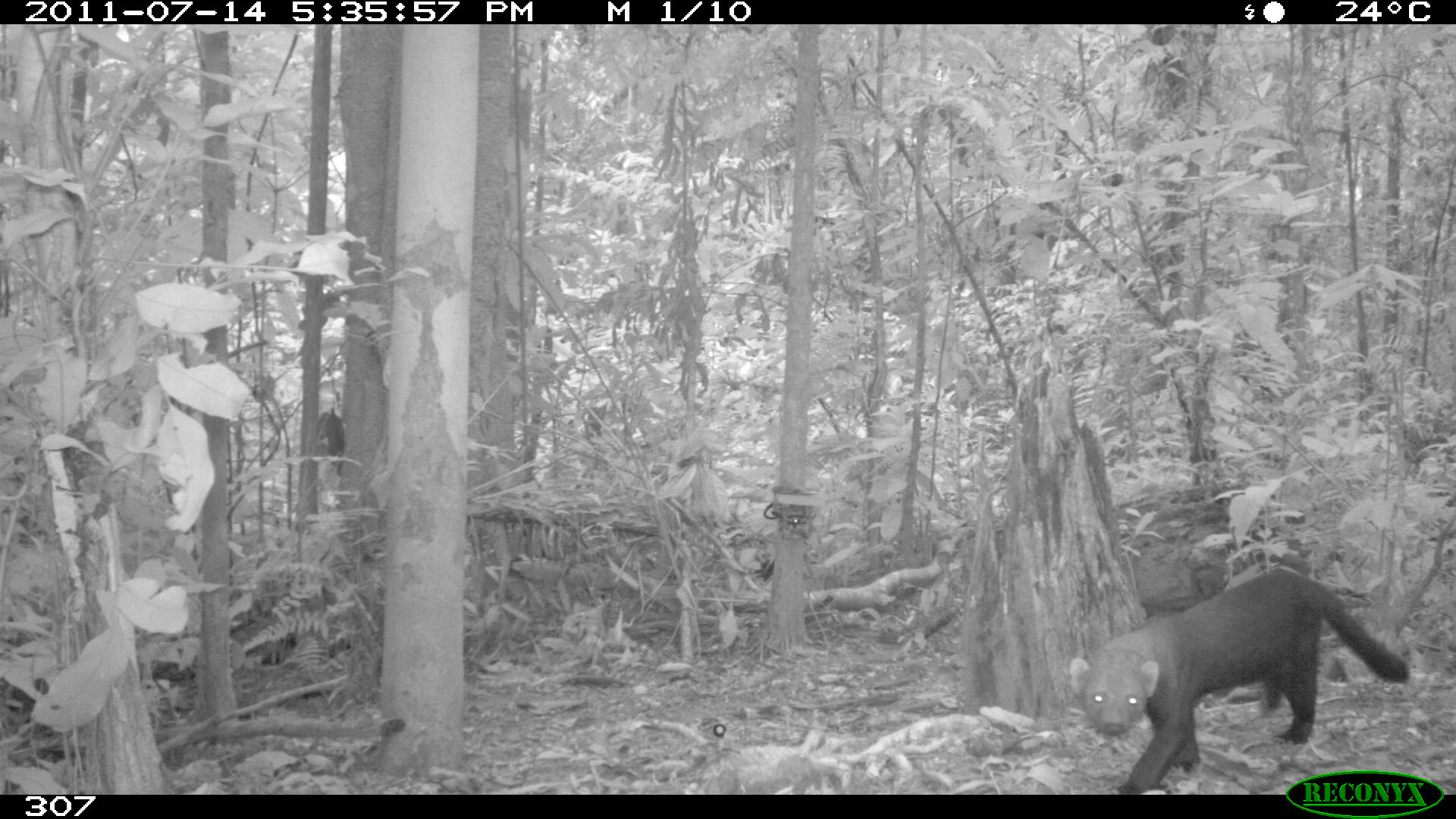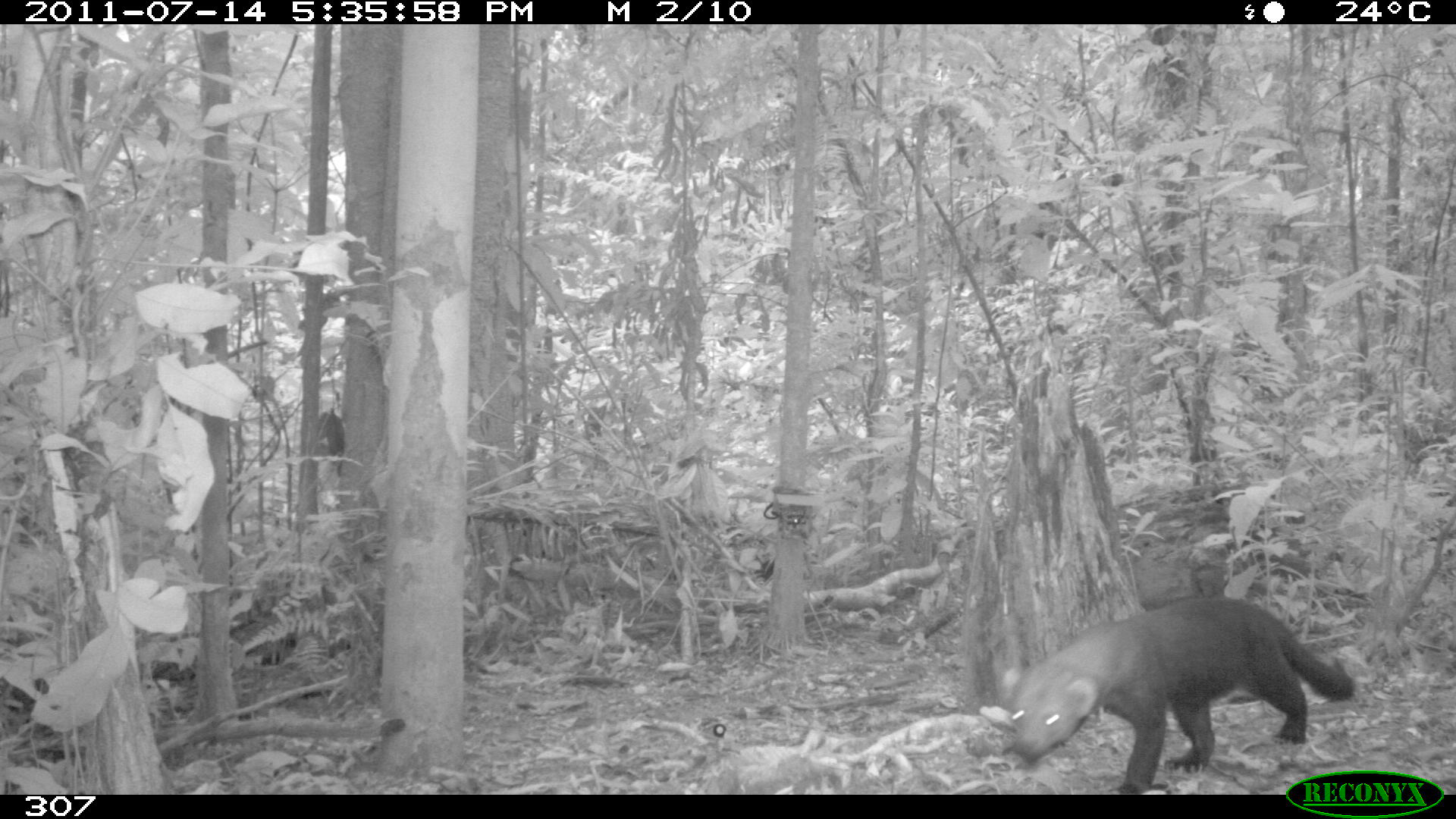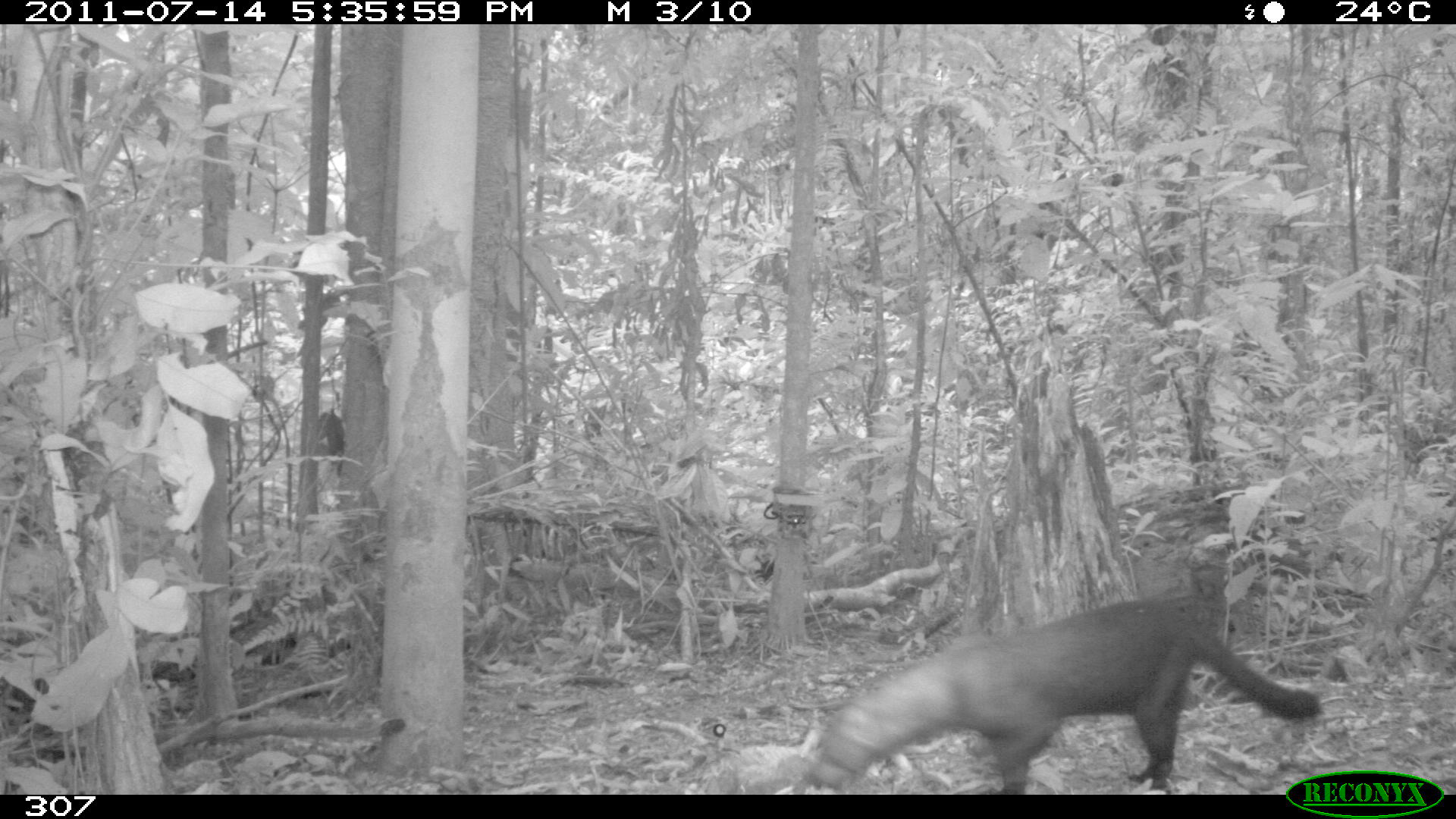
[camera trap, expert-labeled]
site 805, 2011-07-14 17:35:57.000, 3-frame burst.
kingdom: Animalia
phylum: Chordata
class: Mammalia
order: Carnivora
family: Mustelidae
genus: Eira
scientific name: Eira barbara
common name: tayra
Eira barbara (tayra).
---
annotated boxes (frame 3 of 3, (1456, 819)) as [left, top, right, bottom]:
eira barbara: [801, 593, 1320, 793]